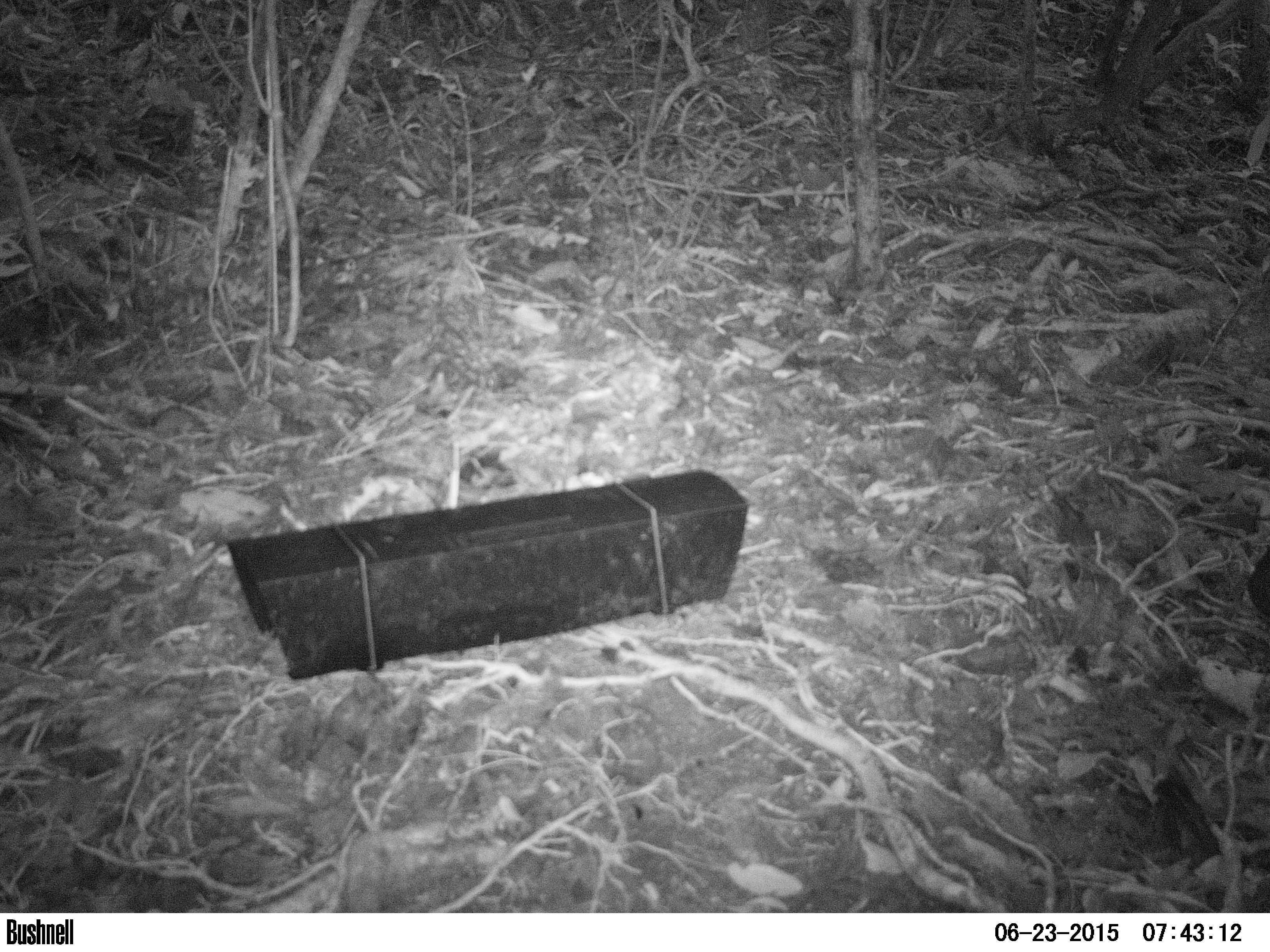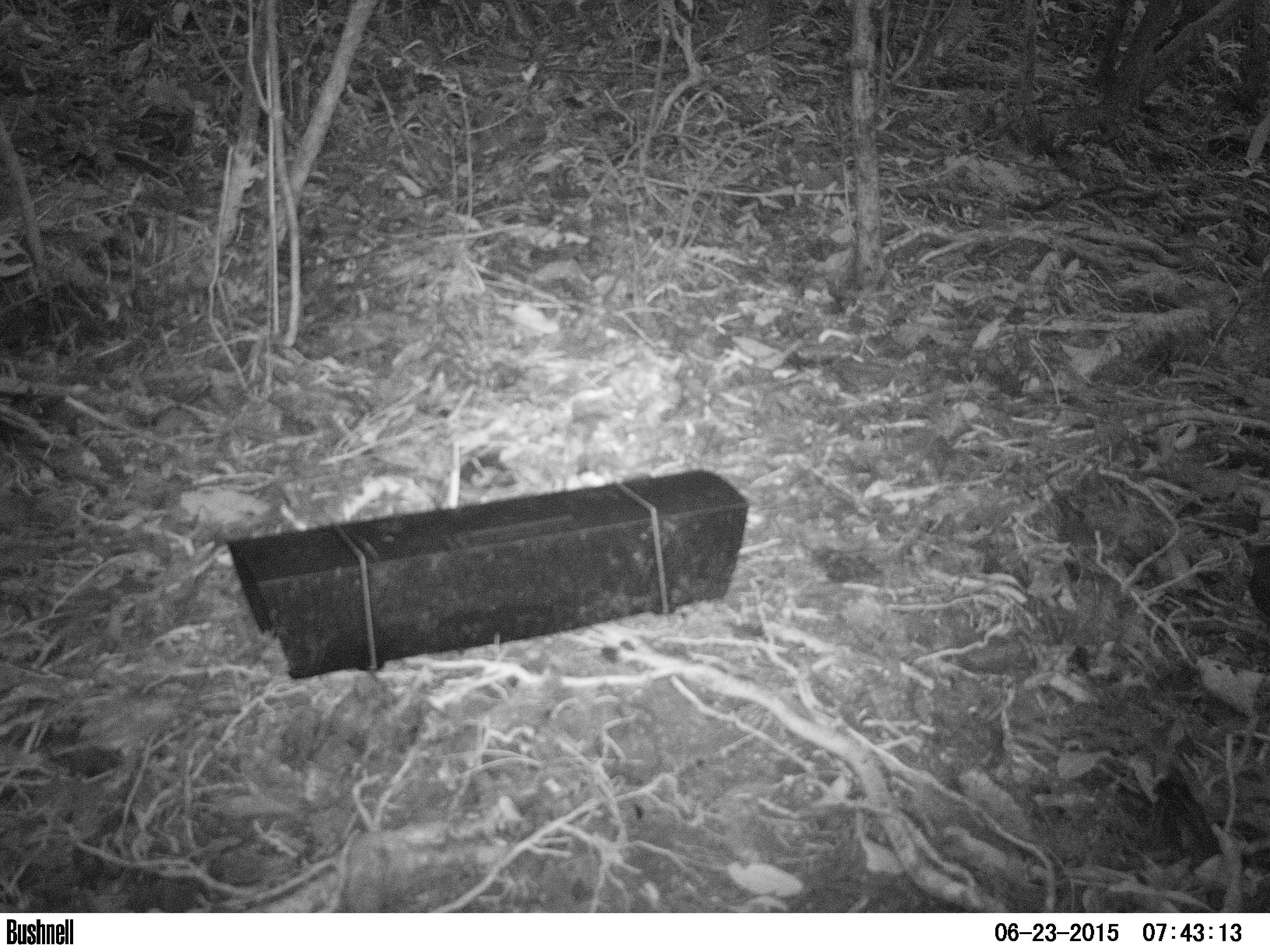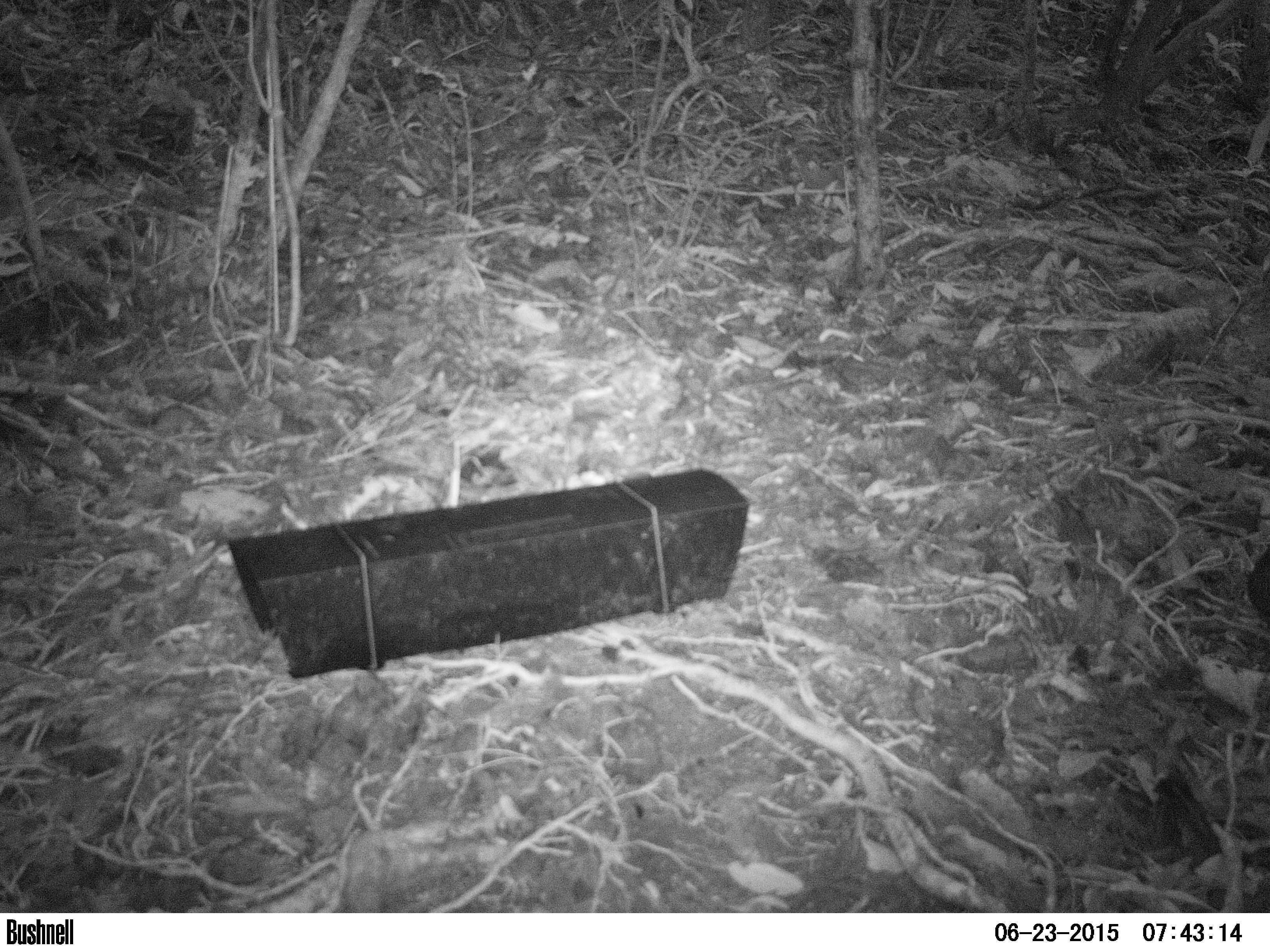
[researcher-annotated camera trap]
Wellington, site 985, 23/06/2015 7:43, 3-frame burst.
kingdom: Animalia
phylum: Chordata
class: Aves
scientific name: Aves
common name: bird